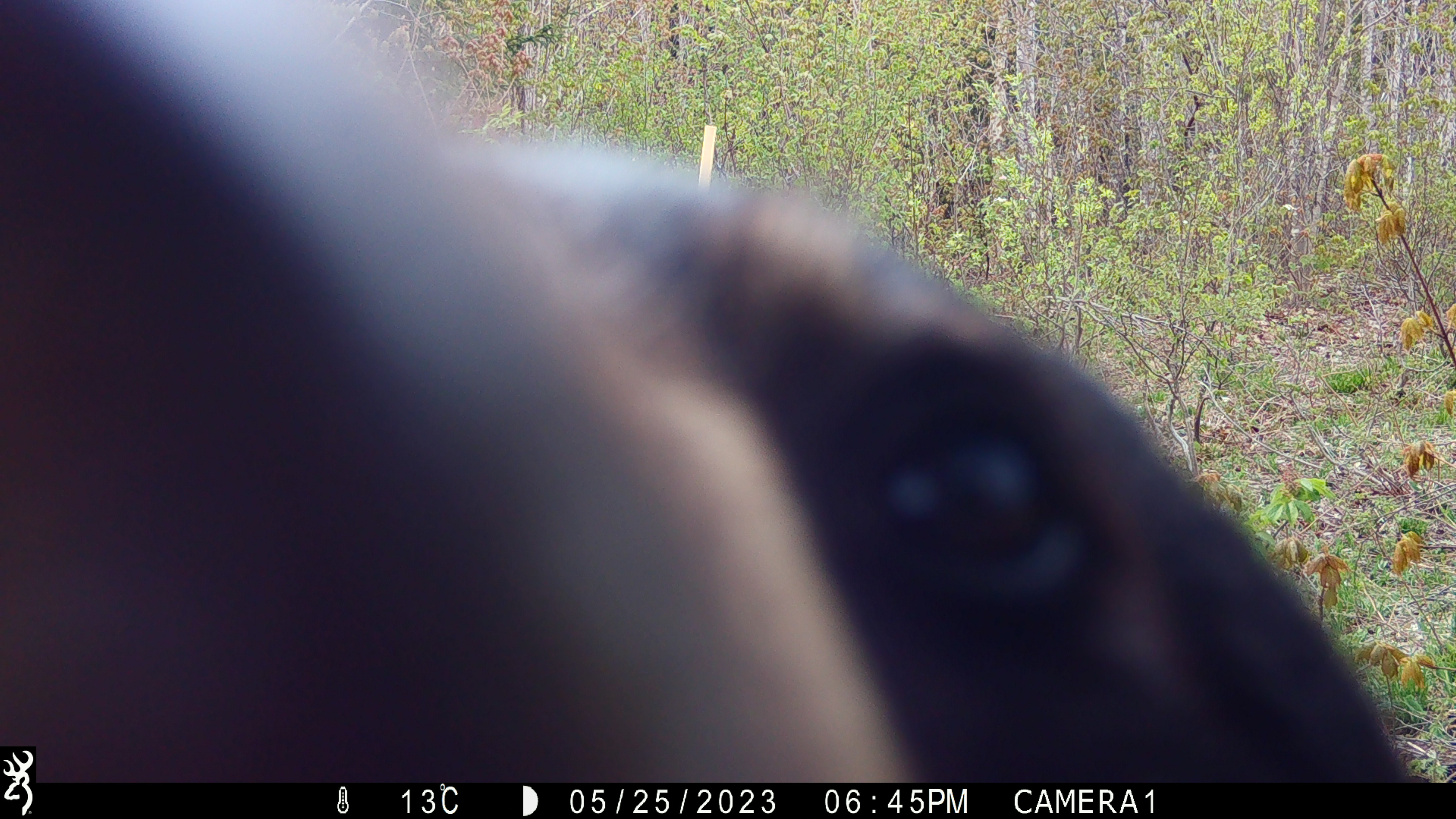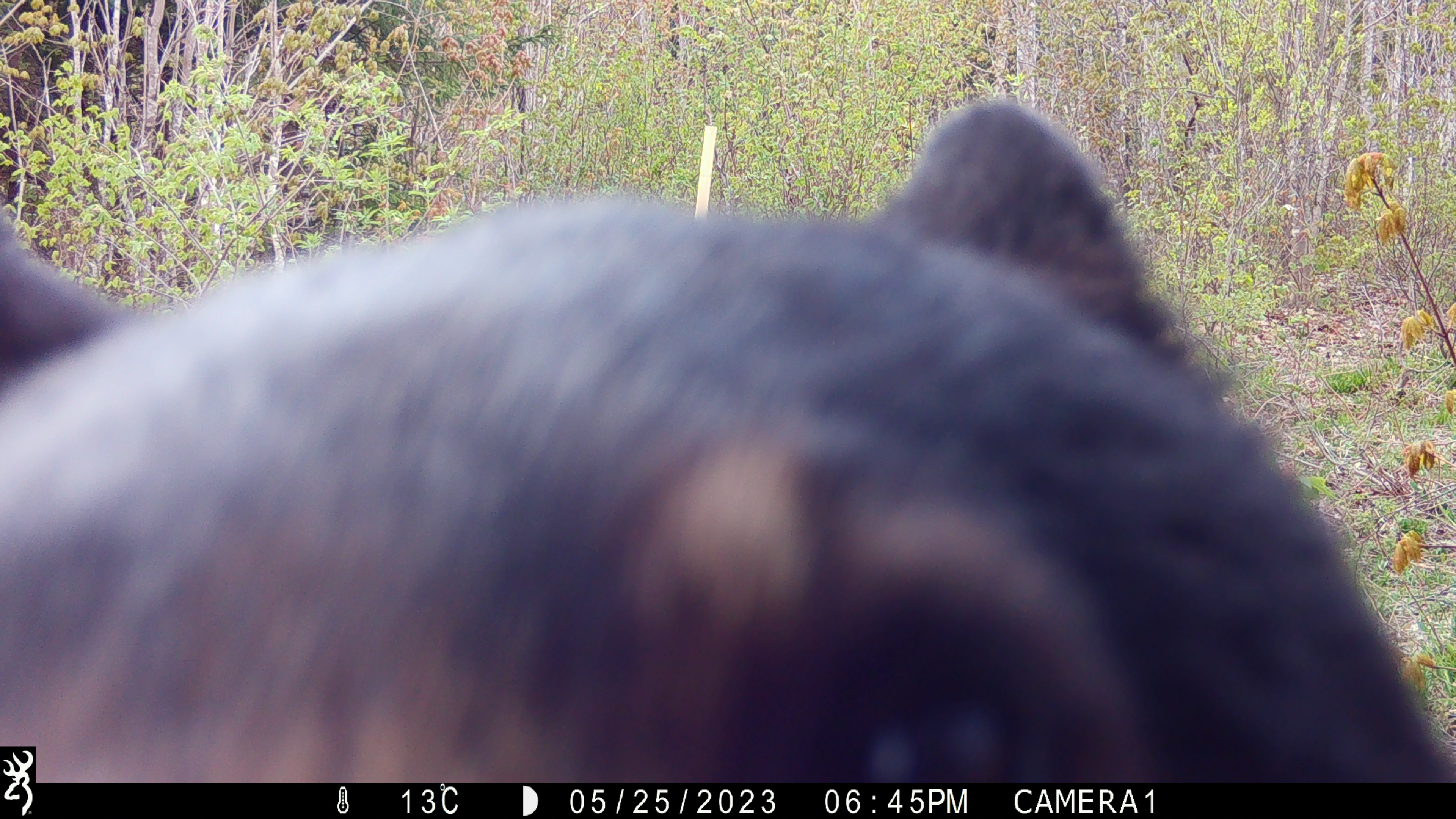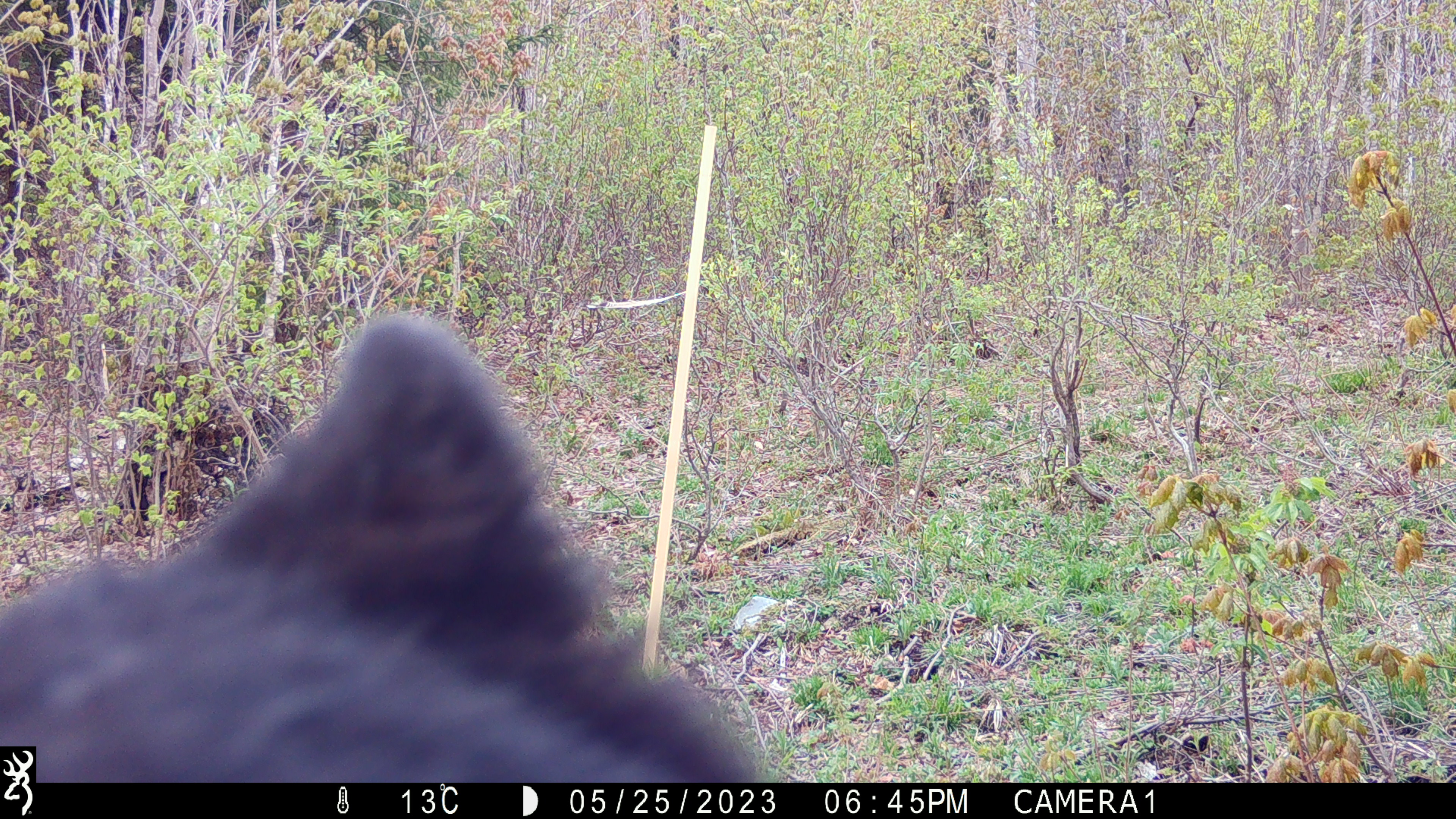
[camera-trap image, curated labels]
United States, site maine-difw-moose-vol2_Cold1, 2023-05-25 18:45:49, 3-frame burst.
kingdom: Animalia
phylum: Chordata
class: Mammalia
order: Carnivora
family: Ursidae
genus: Ursus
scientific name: Ursus americanus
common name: black bear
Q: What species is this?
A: Black bear (Ursus americanus).